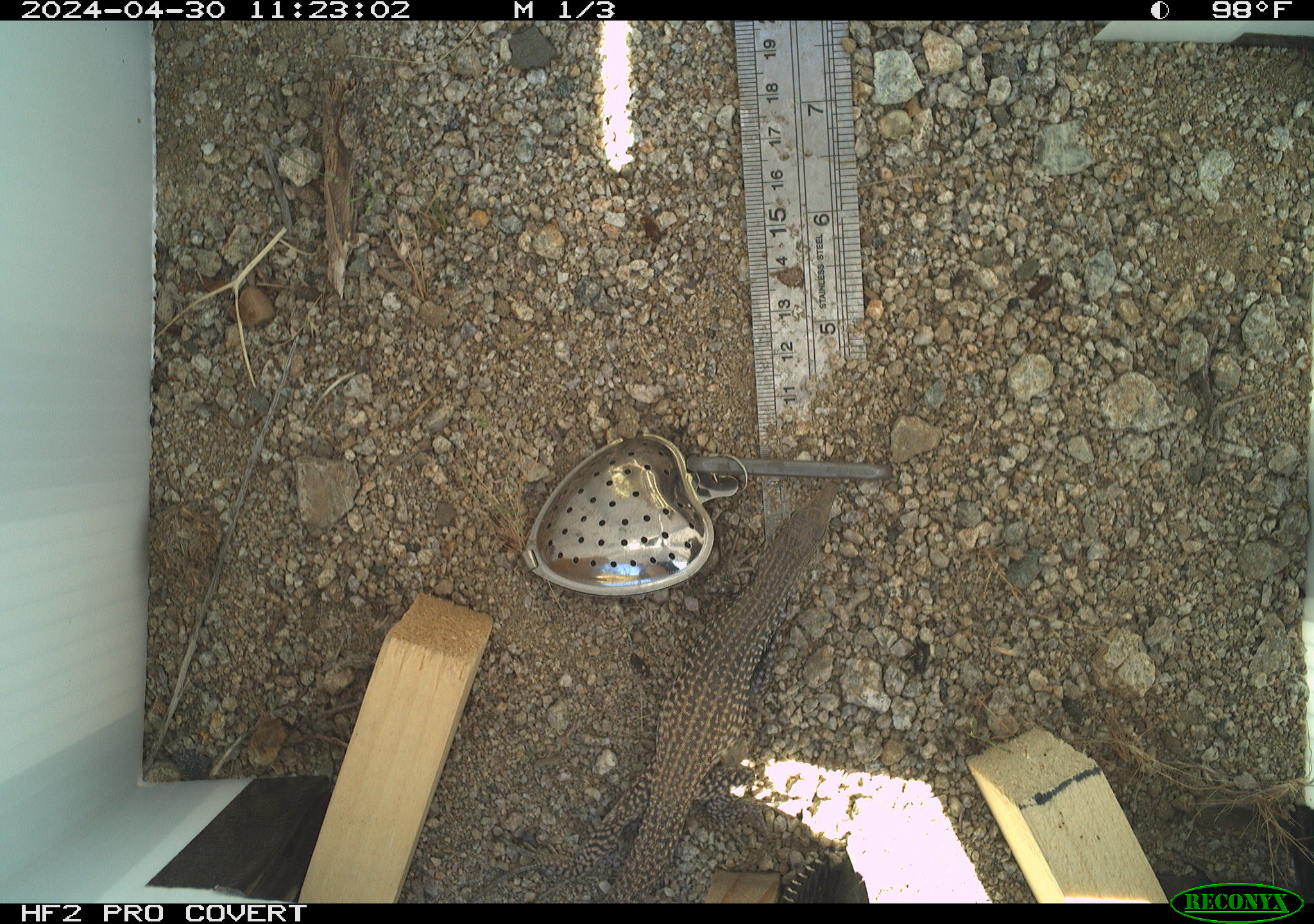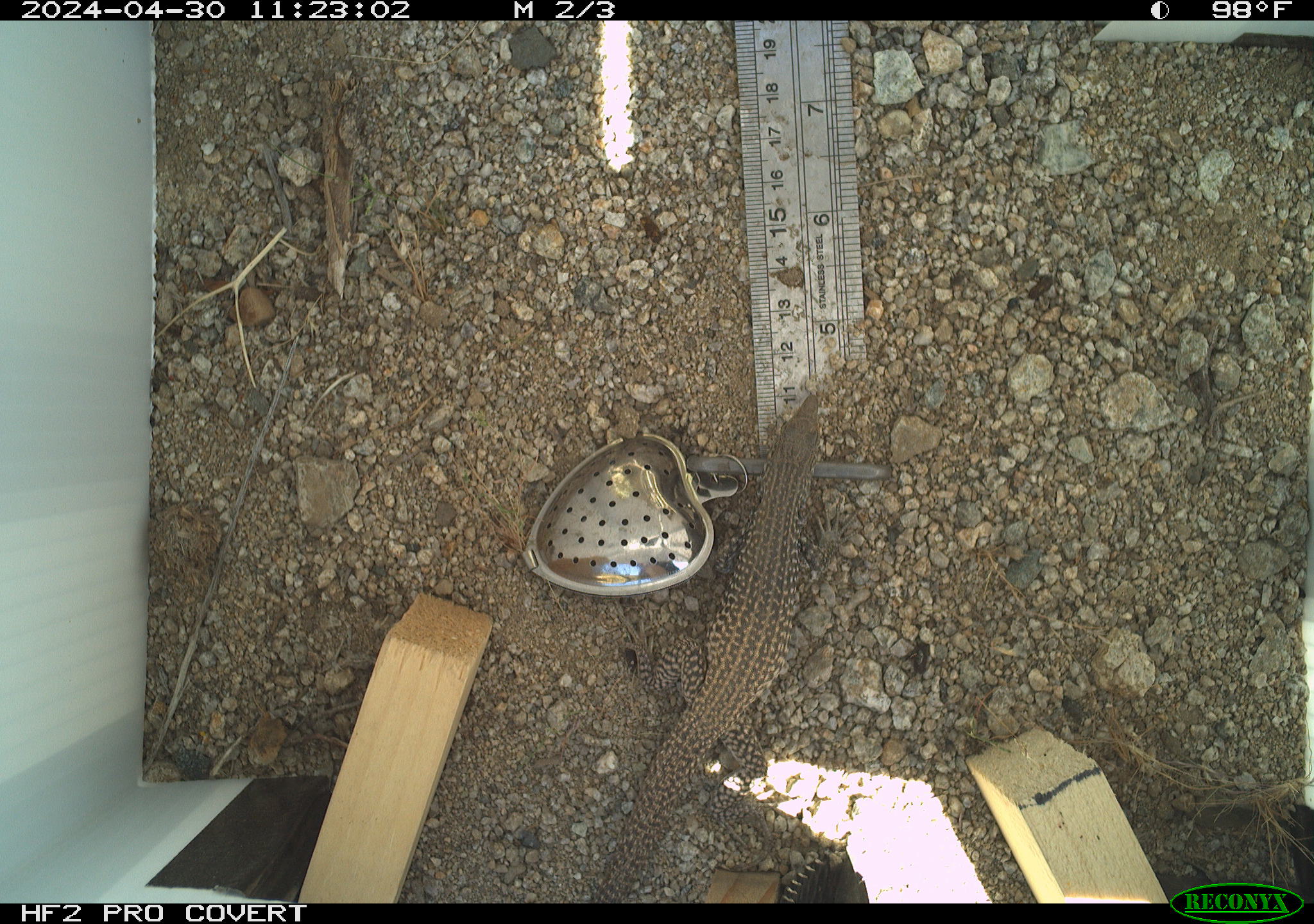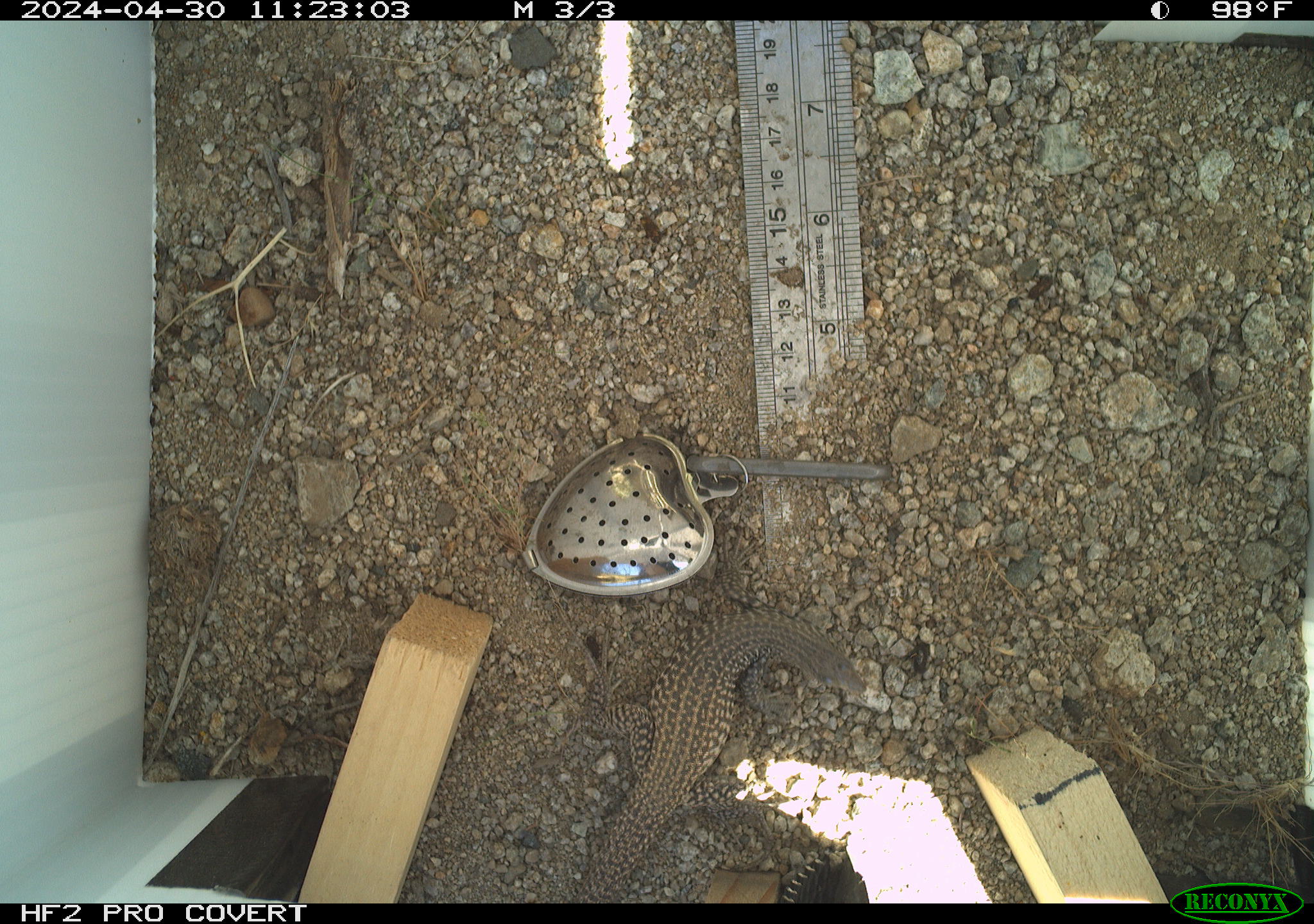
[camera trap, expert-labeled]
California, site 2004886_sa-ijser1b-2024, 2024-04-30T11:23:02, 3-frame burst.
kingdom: Animalia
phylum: Chordata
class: Reptilia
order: Squamata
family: Teiidae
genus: Aspidoscelis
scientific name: Aspidoscelis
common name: whiptail lizards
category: aspidoscelis species